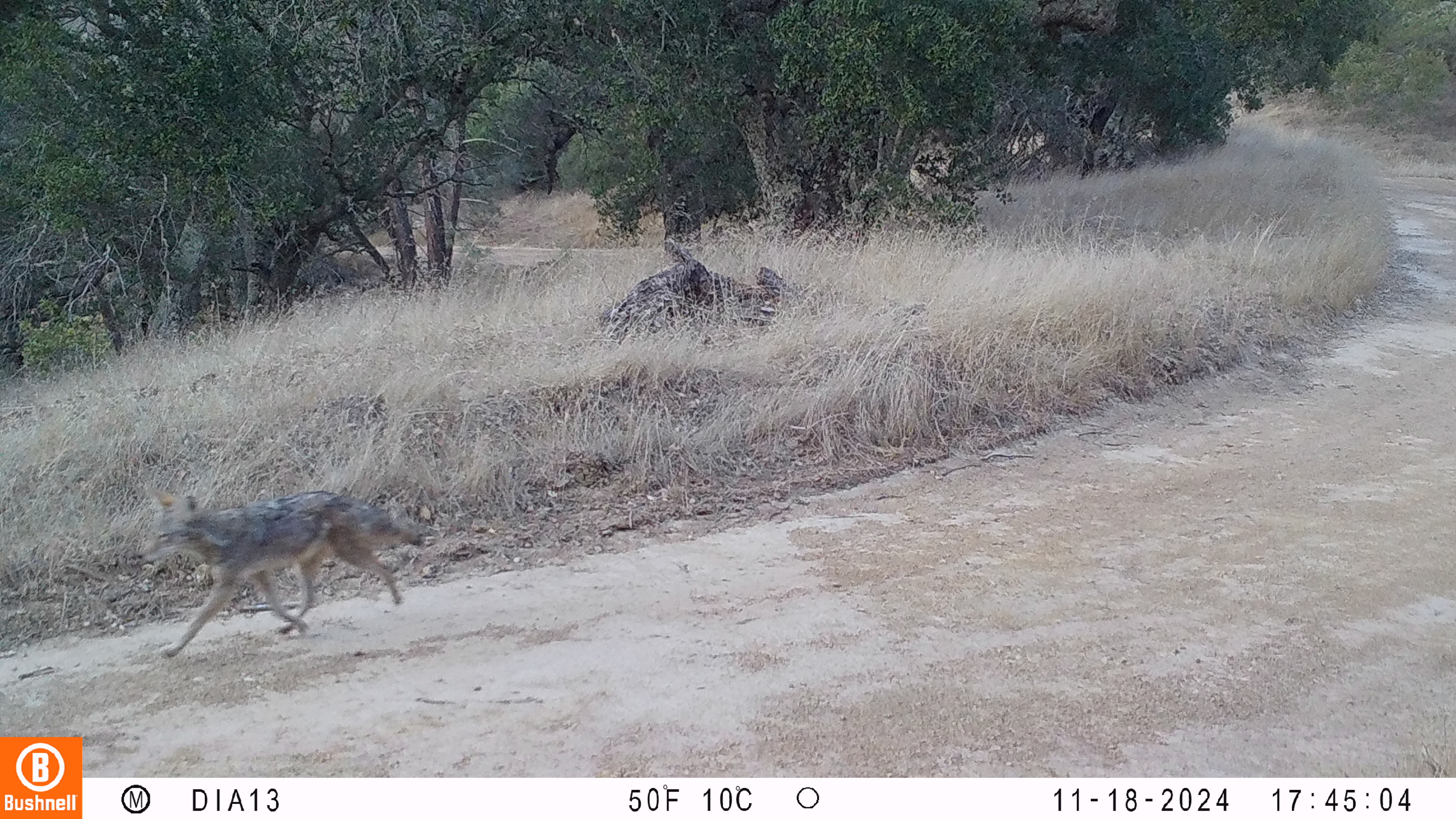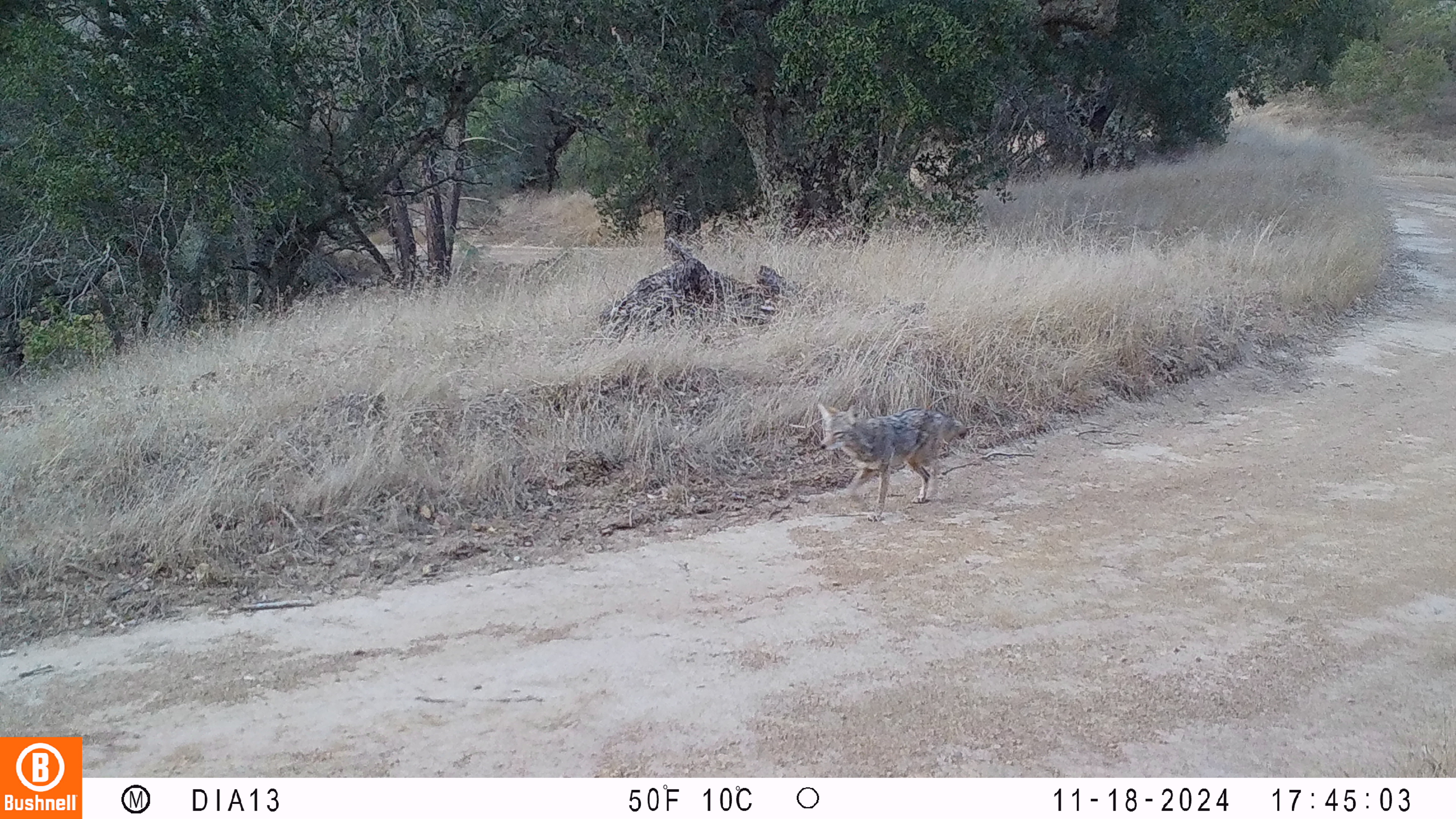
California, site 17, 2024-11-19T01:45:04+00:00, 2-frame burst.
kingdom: Animalia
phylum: Chordata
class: Mammalia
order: Carnivora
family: Canidae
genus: Canis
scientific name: Canis latrans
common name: coyote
Coyote (Canis latrans).